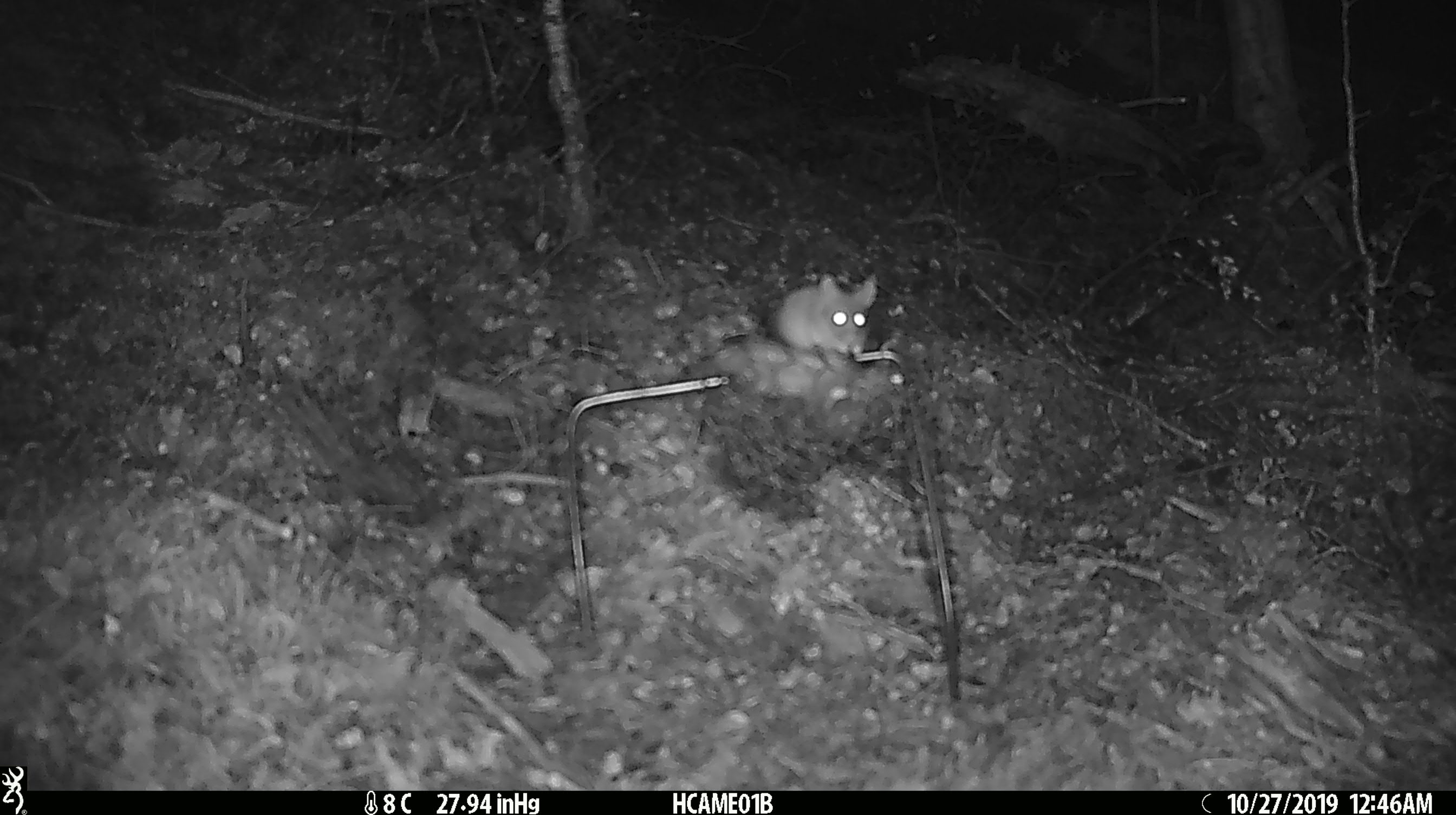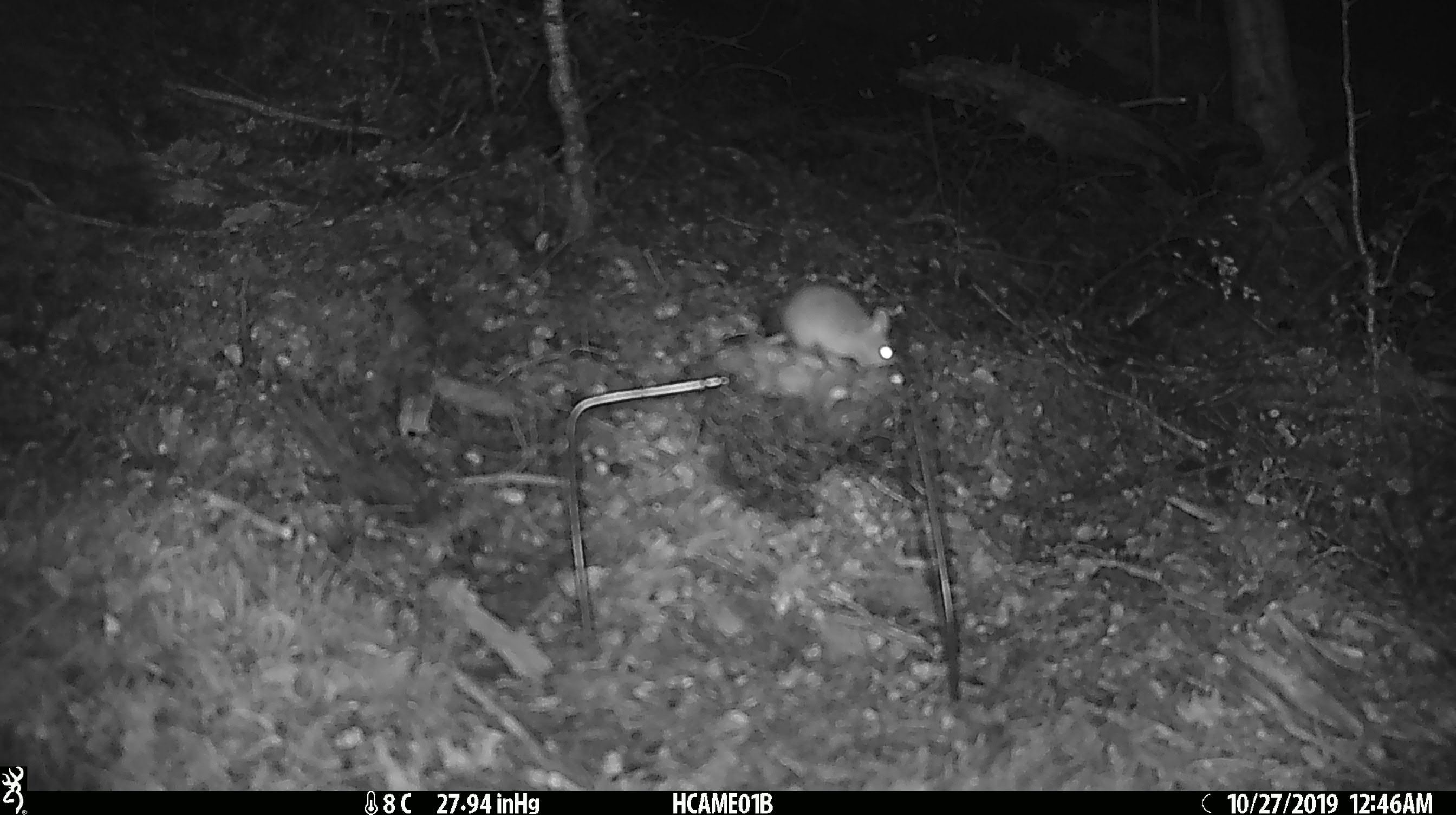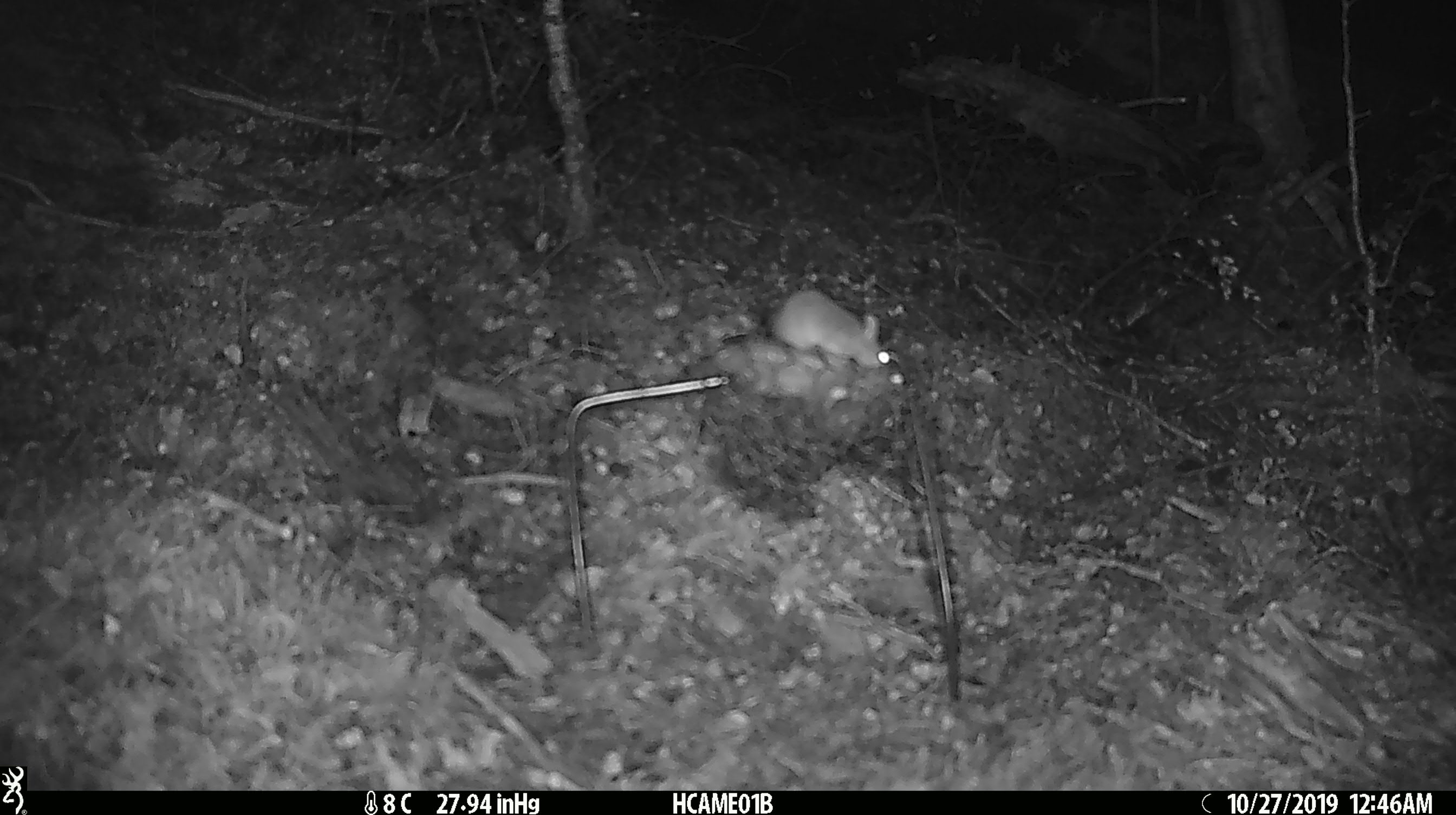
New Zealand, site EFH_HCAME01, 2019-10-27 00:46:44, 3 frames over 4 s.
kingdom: Animalia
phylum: Chordata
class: Mammalia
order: Rodentia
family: Muridae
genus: Mus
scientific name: Mus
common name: mouse